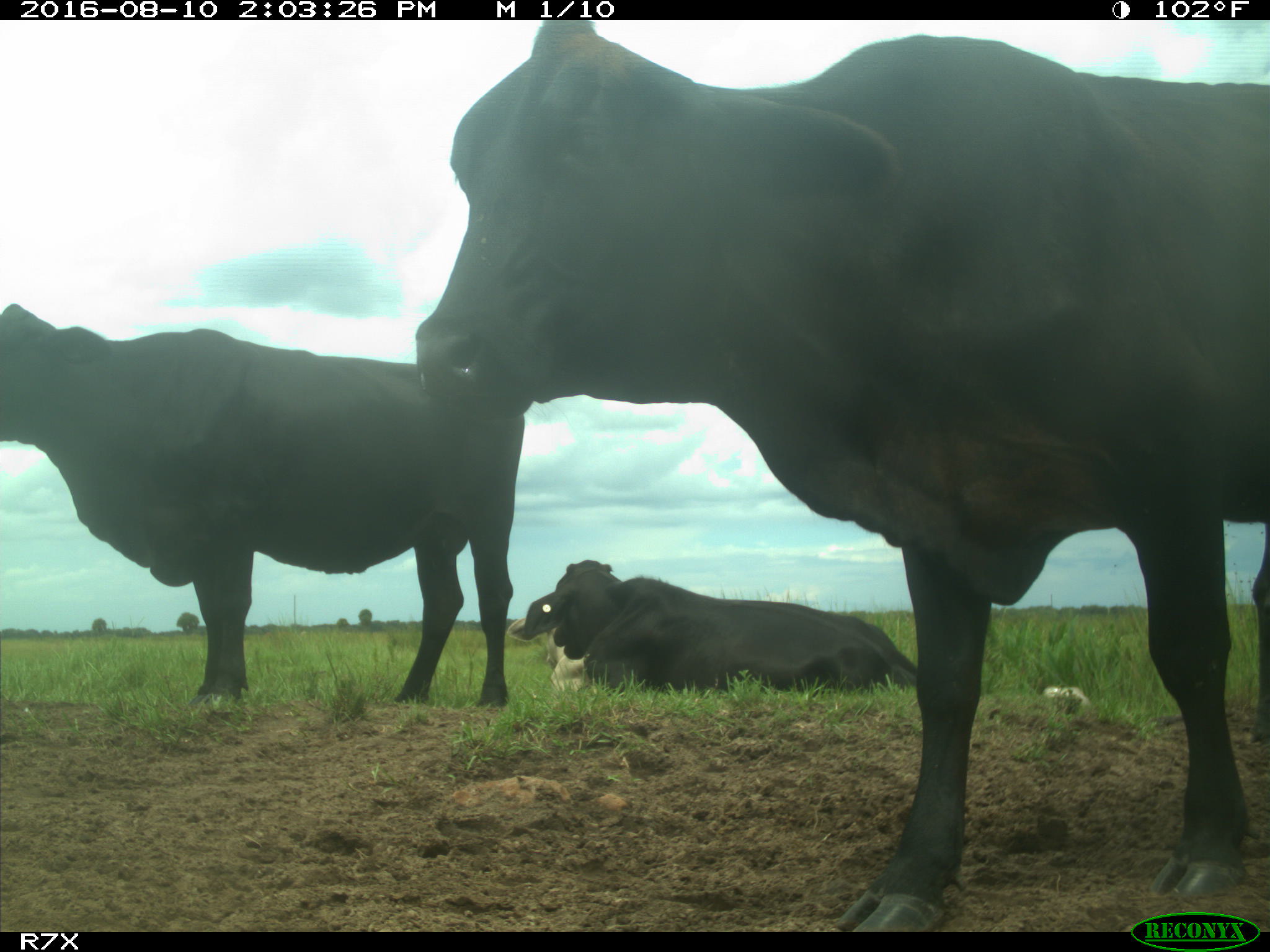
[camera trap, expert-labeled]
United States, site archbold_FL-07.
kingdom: Animalia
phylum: Chordata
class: Mammalia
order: Artiodactyla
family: Bovidae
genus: Bos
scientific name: Bos taurus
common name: domestic cow